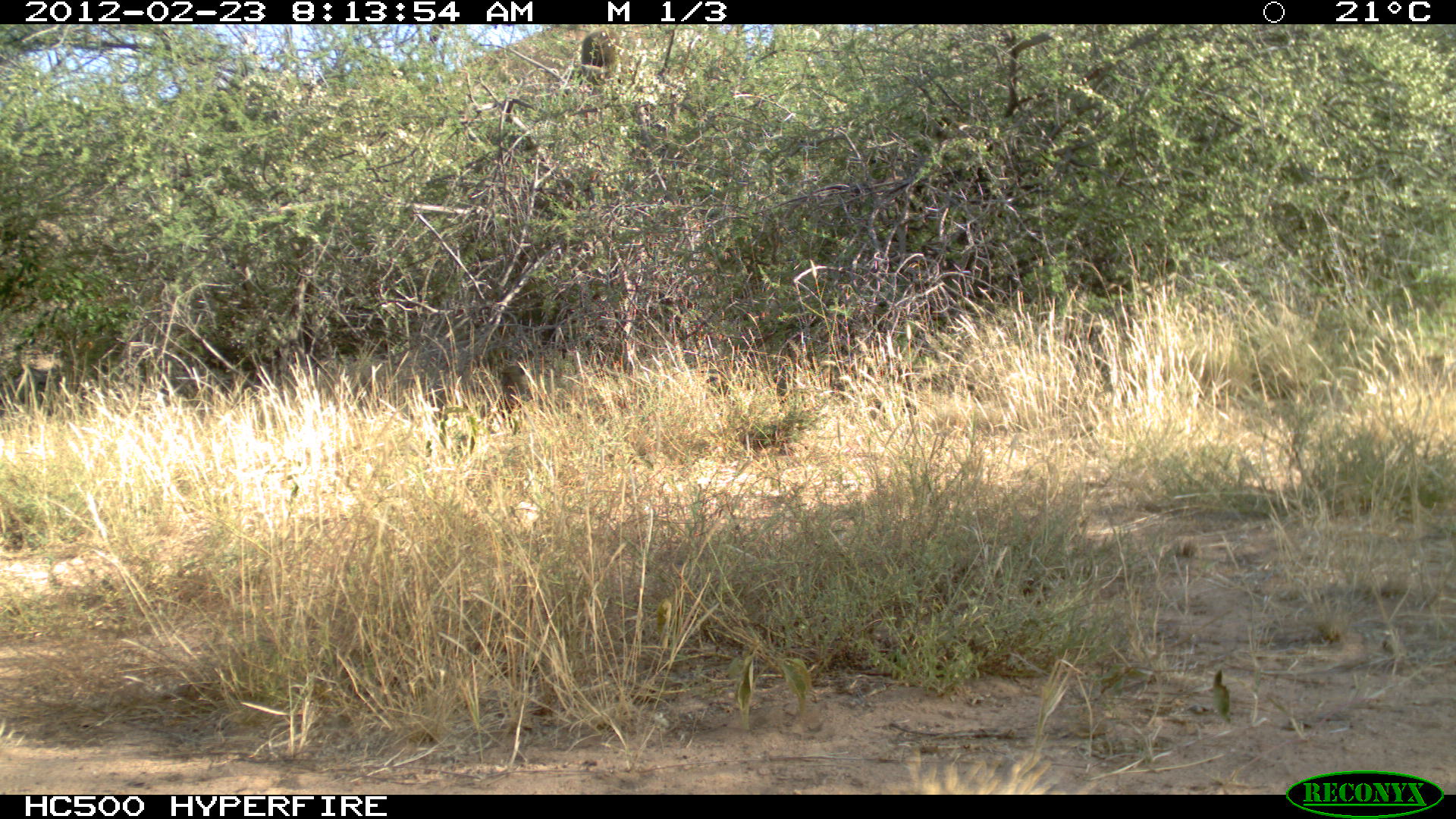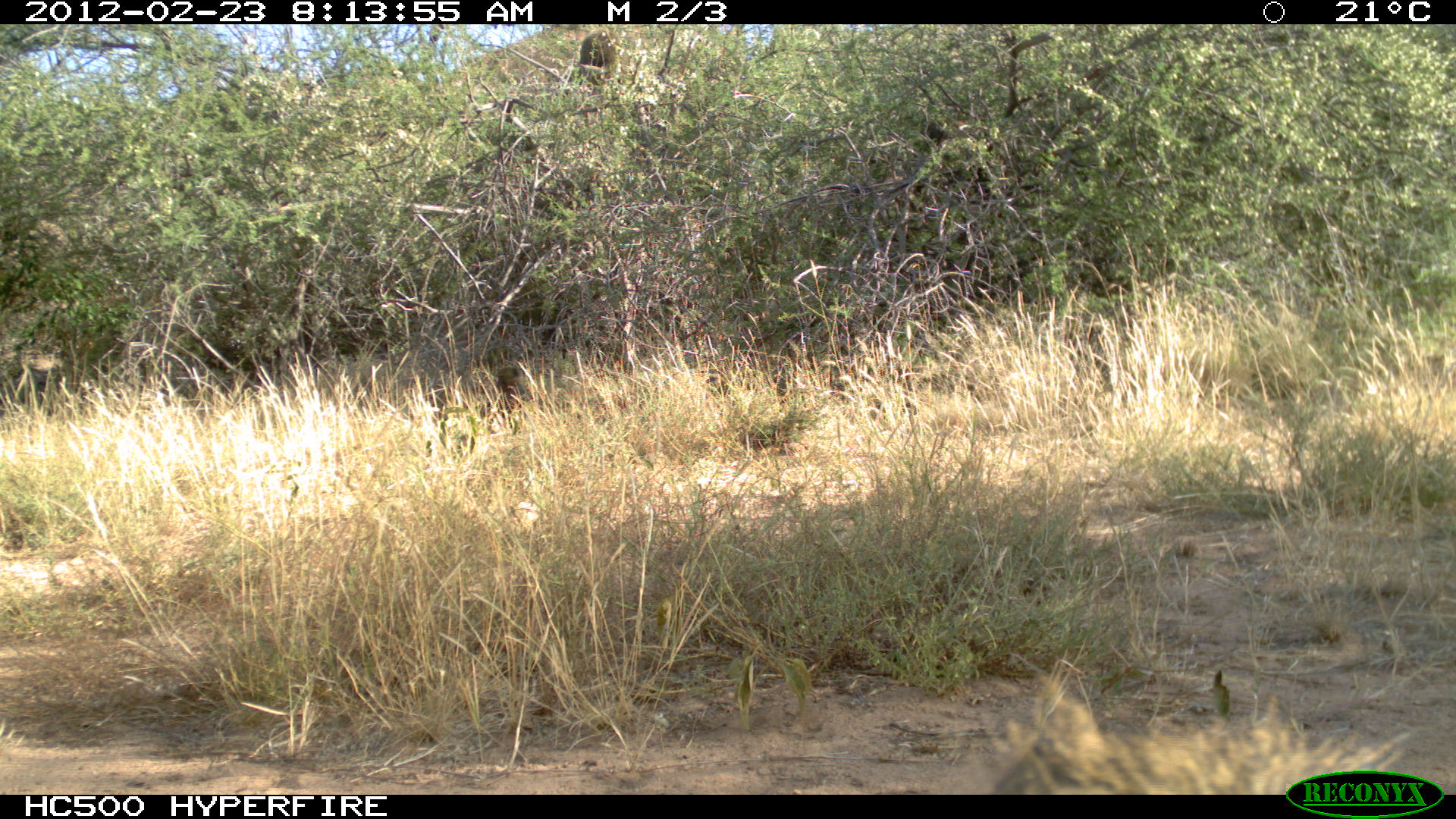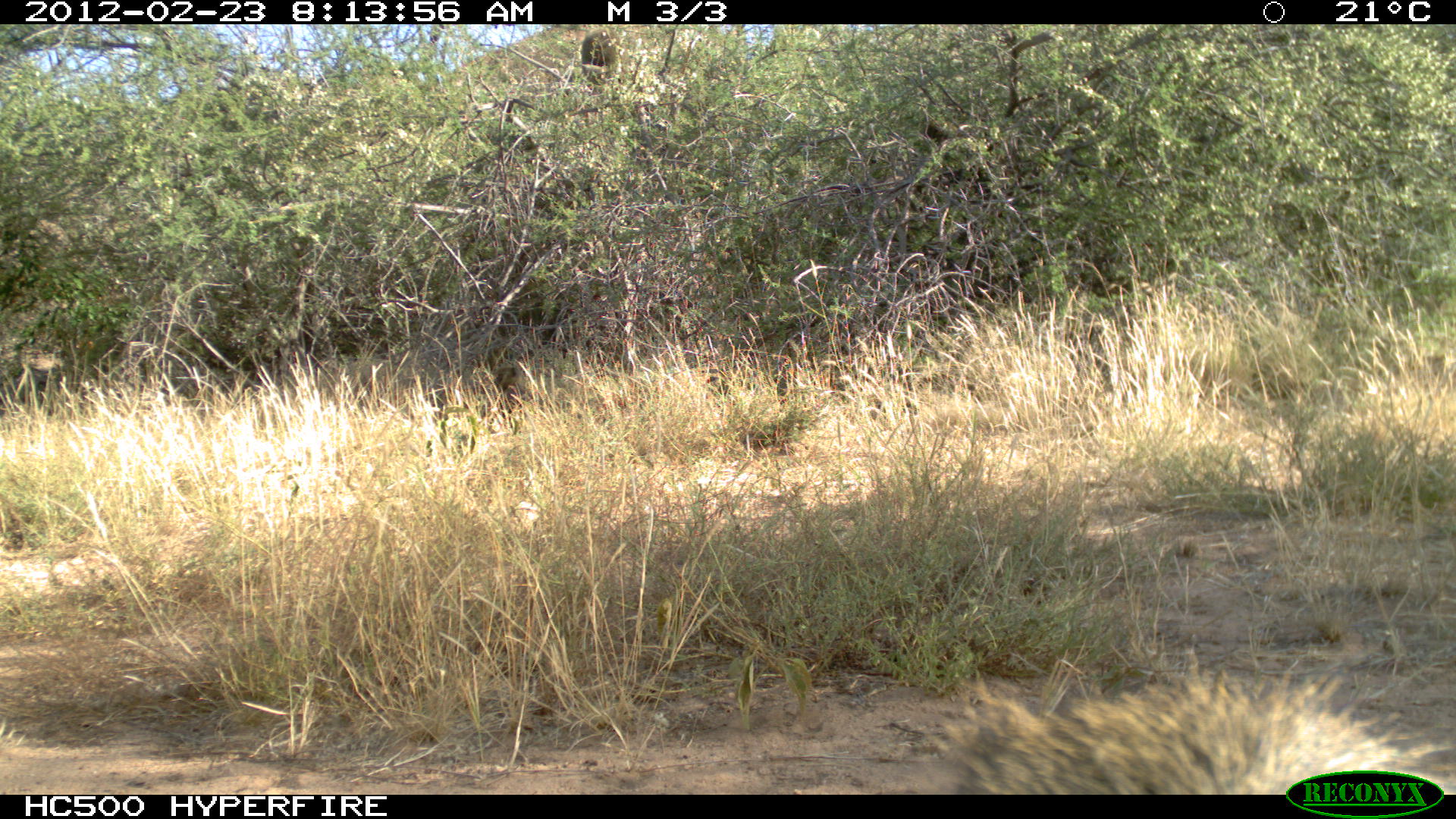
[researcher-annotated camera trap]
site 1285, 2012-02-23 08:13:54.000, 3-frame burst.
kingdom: Animalia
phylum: Chordata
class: Mammalia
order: Primates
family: Cercopithecidae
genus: Papio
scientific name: Papio anubis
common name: olive baboon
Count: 2.